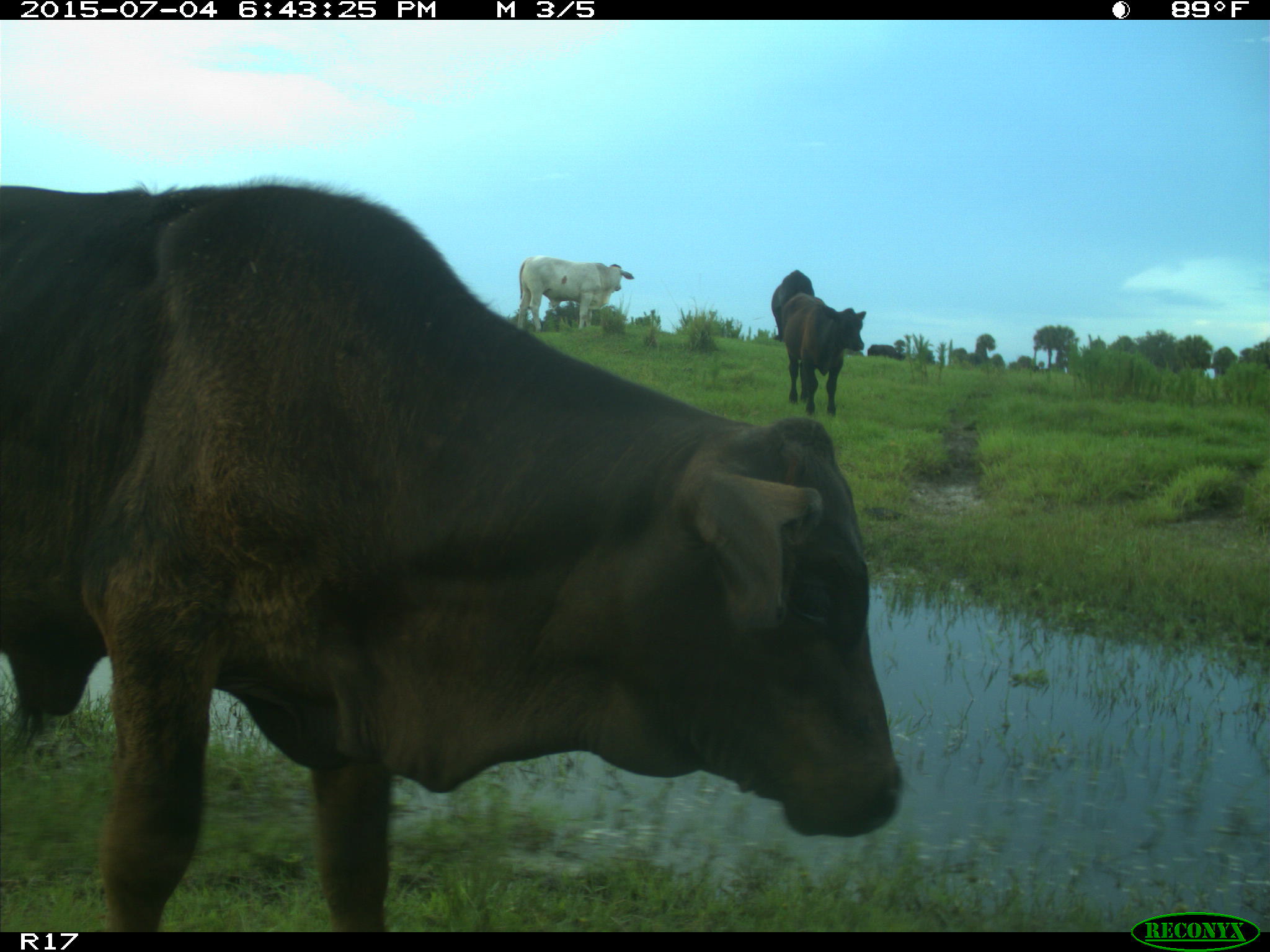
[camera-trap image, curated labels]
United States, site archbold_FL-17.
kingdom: Animalia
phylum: Chordata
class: Mammalia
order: Artiodactyla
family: Bovidae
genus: Bos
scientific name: Bos taurus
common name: domestic cow